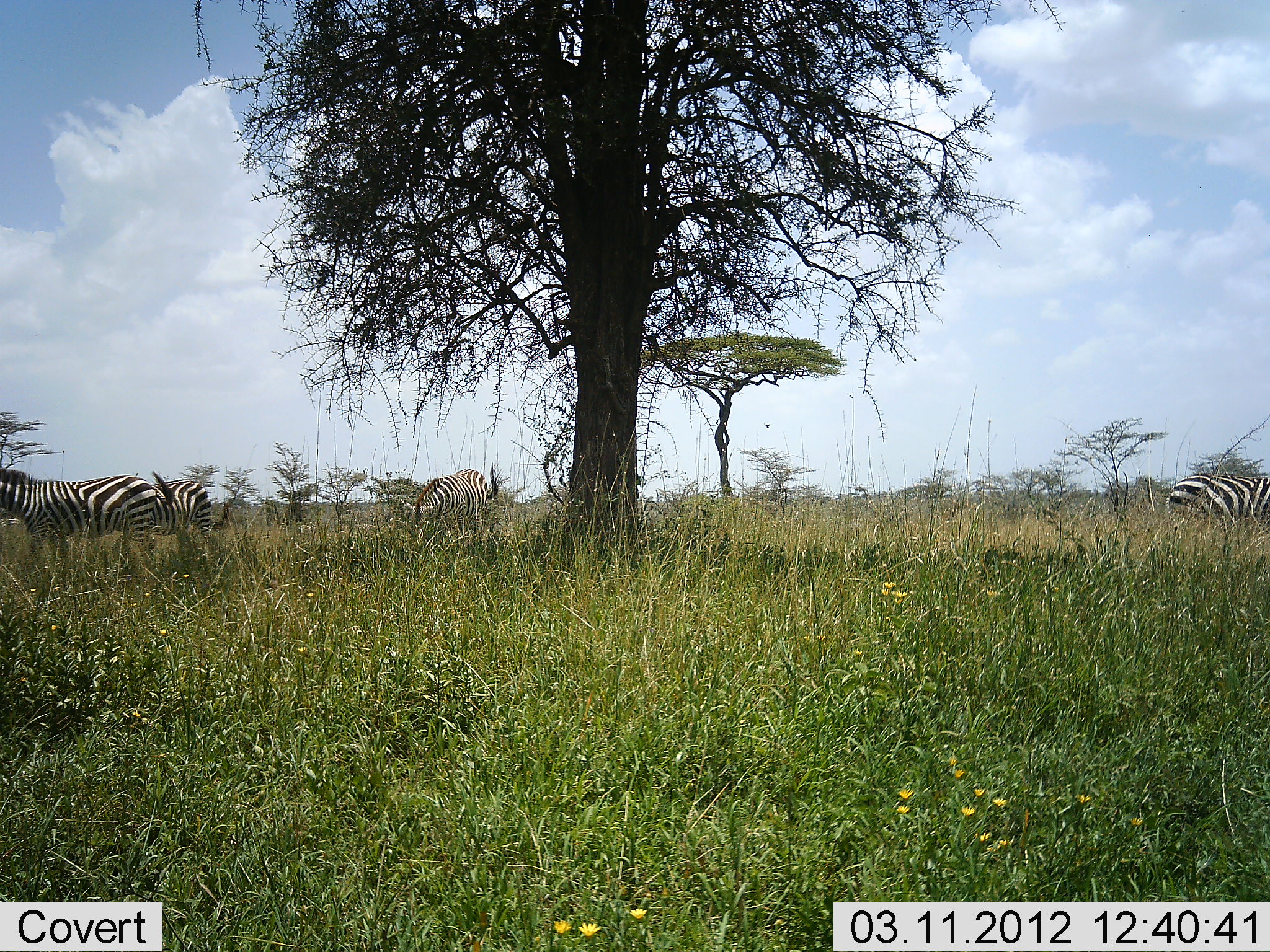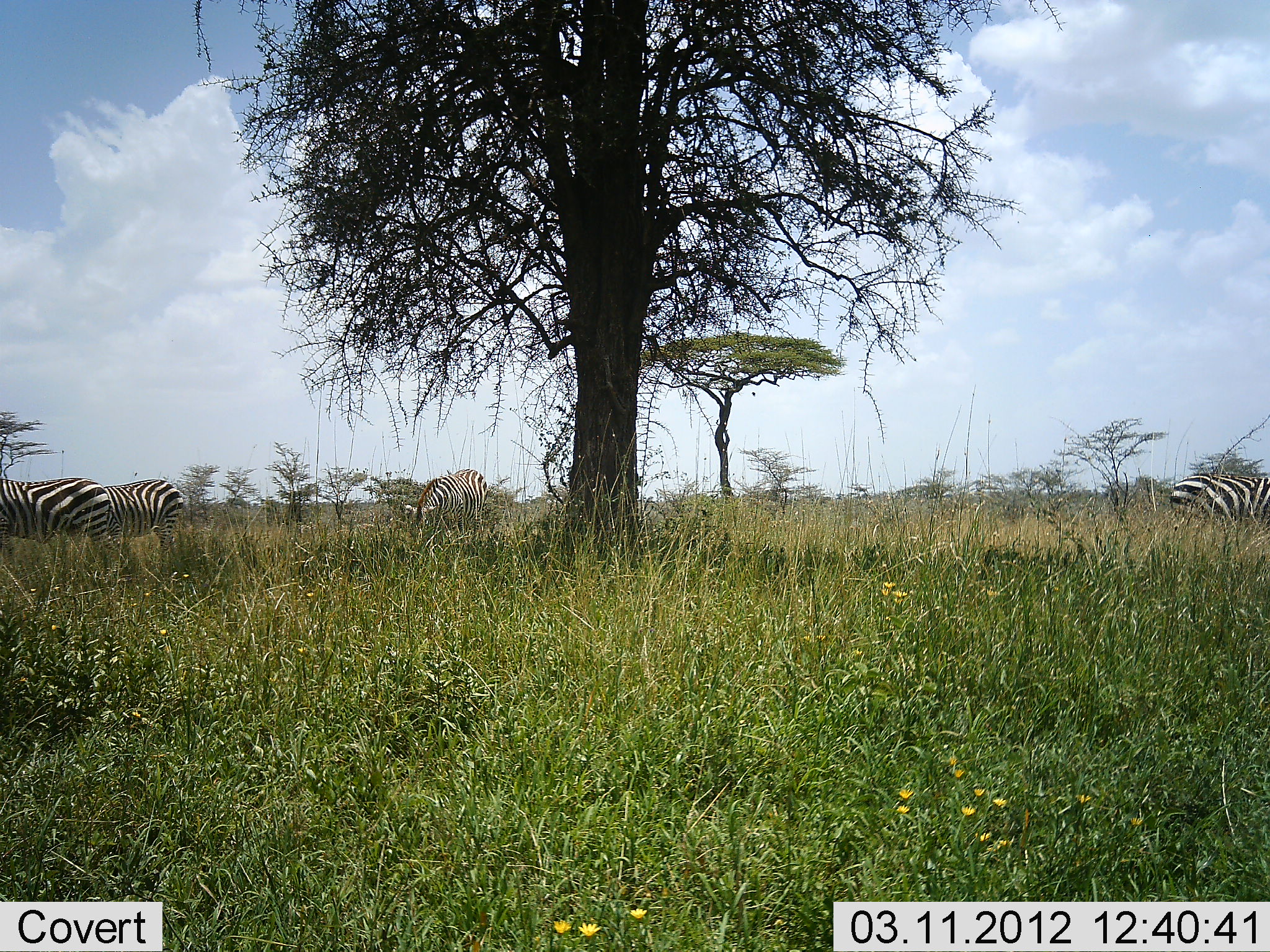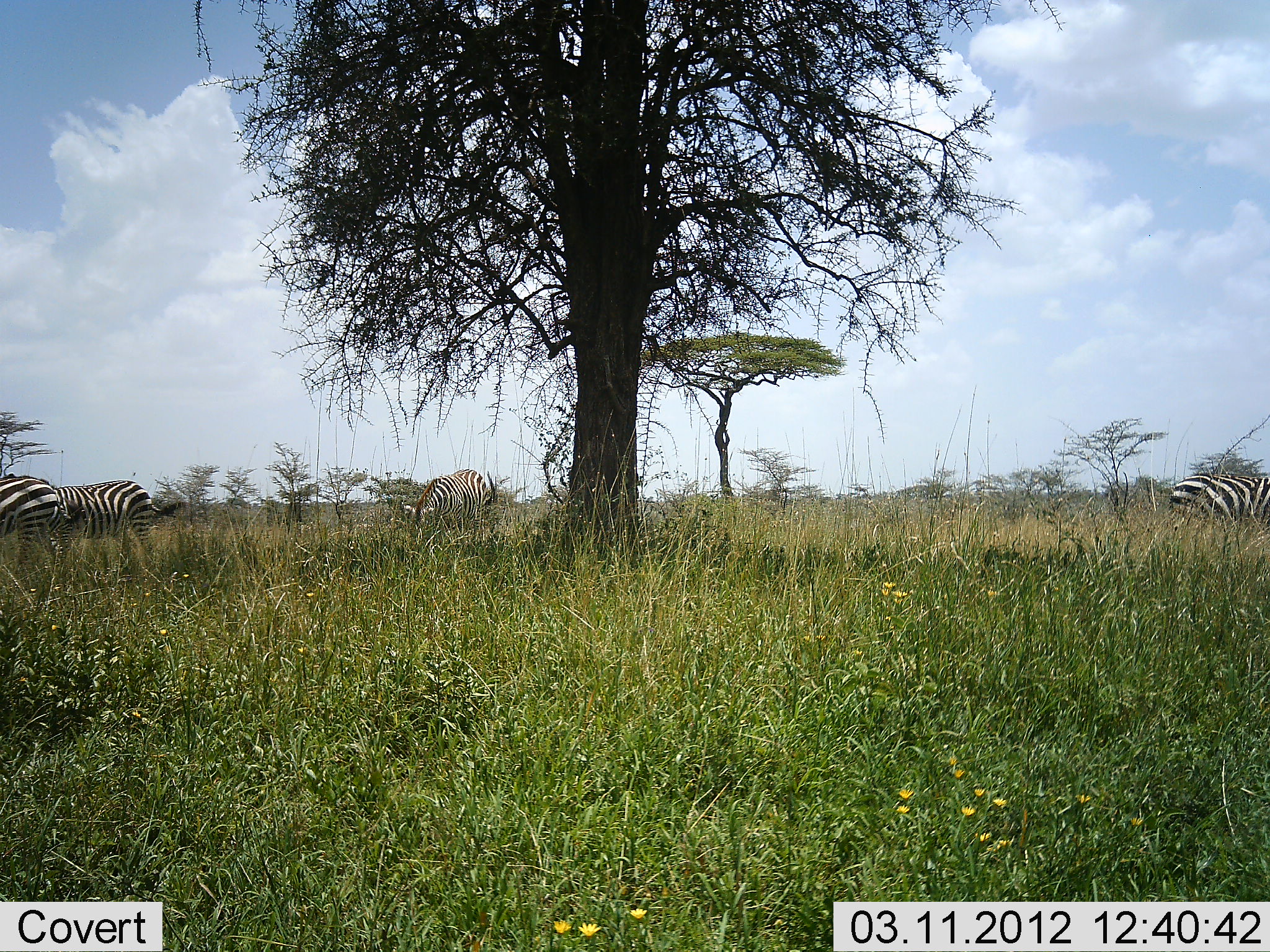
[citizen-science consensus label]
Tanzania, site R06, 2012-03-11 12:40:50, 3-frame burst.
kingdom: Animalia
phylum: Chordata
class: Mammalia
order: Perissodactyla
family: Equidae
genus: Equus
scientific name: Equus quagga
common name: plains zebra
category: zebra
Zebra (plains zebra) (Equus quagga), count 4. Behavior (volunteer vote fractions): standing 31%, resting 6%, moving 56%, interacting 0%. Young present (vote fraction): 0%. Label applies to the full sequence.